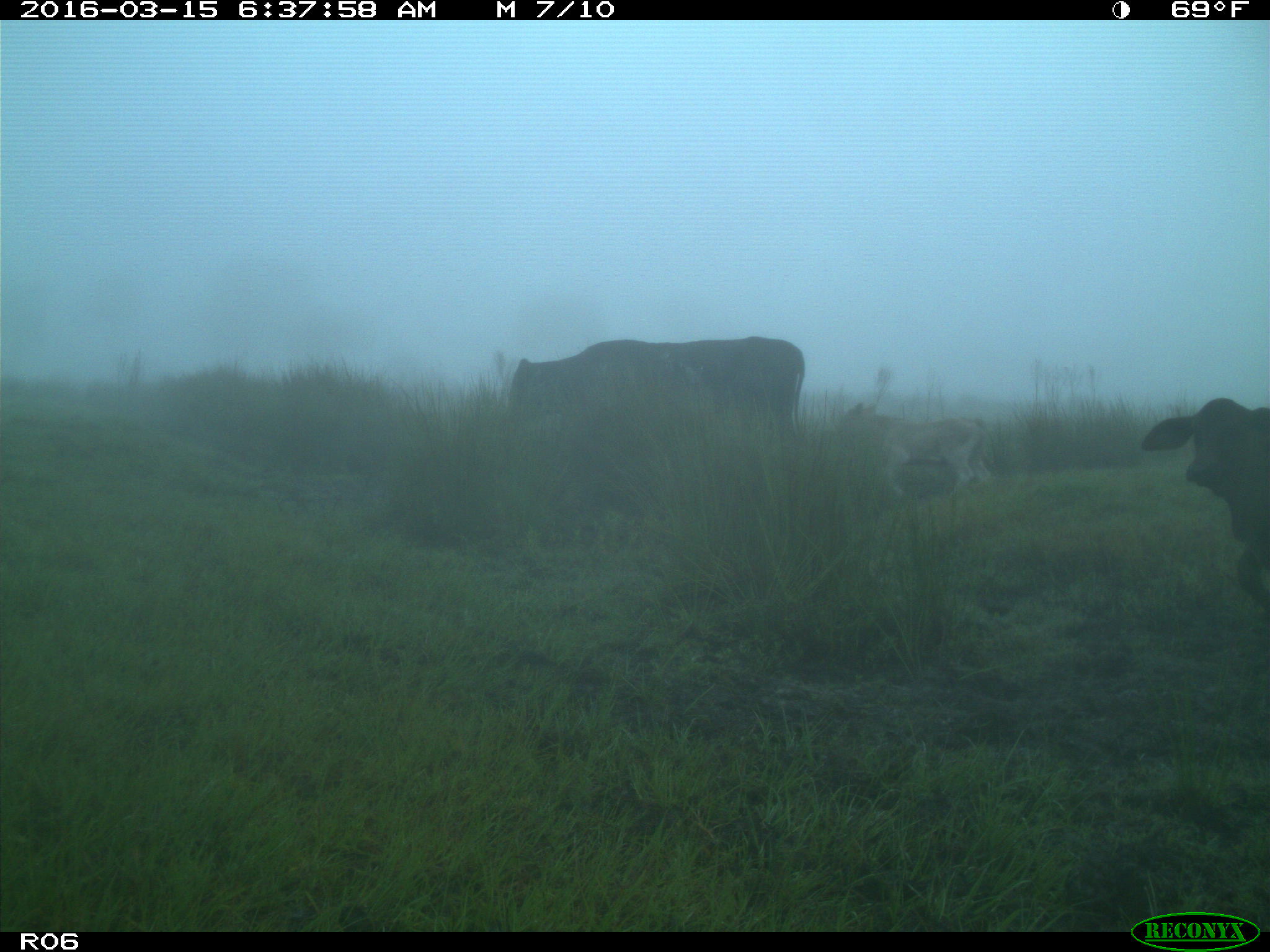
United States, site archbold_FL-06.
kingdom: Animalia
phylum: Chordata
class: Mammalia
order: Artiodactyla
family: Bovidae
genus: Bos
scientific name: Bos taurus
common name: domestic cow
Bos taurus (domestic cow).